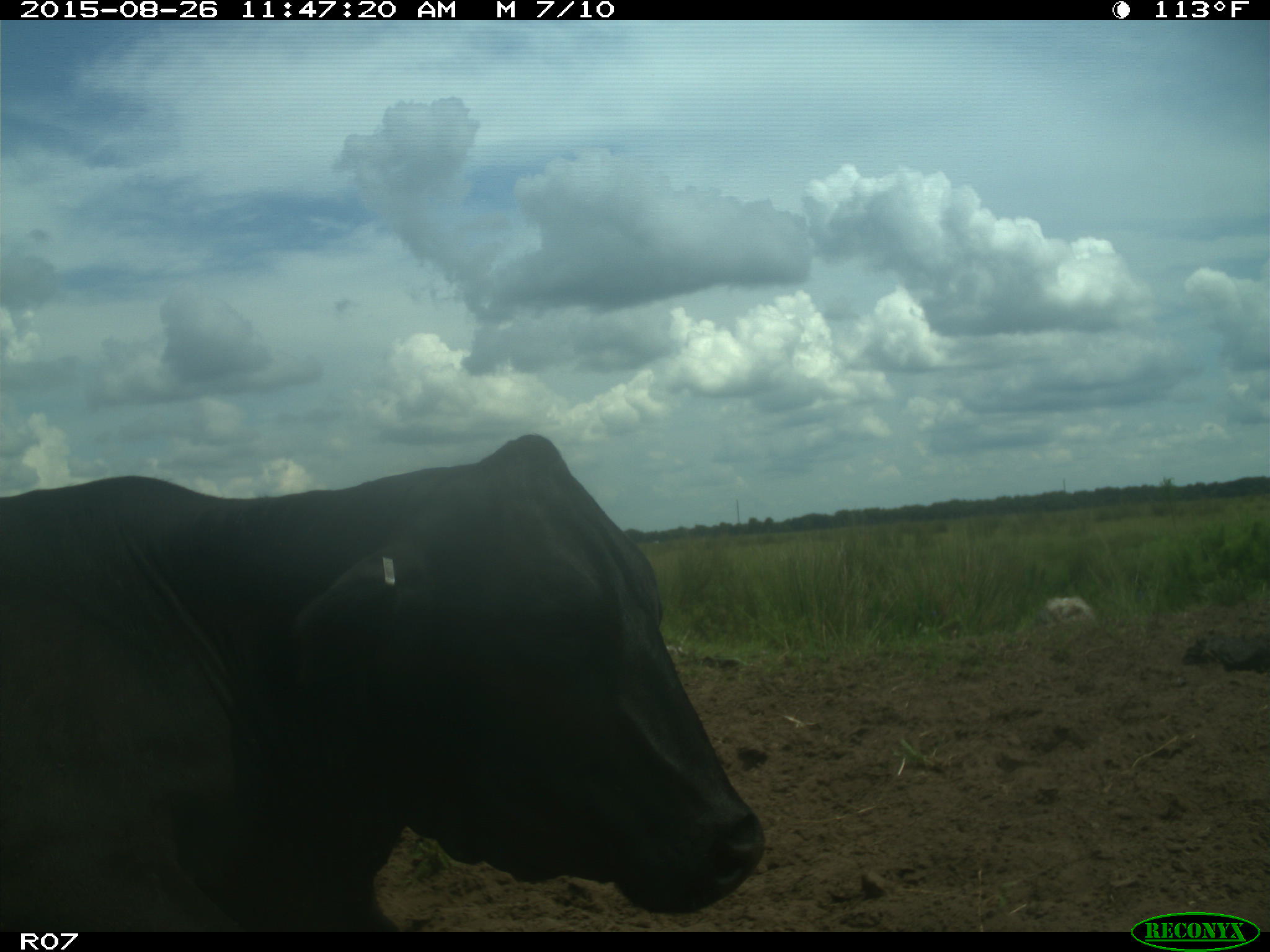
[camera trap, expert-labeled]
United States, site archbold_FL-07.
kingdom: Animalia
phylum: Chordata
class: Mammalia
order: Artiodactyla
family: Bovidae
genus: Bos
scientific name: Bos taurus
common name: domestic cow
Bos taurus (domestic cow).